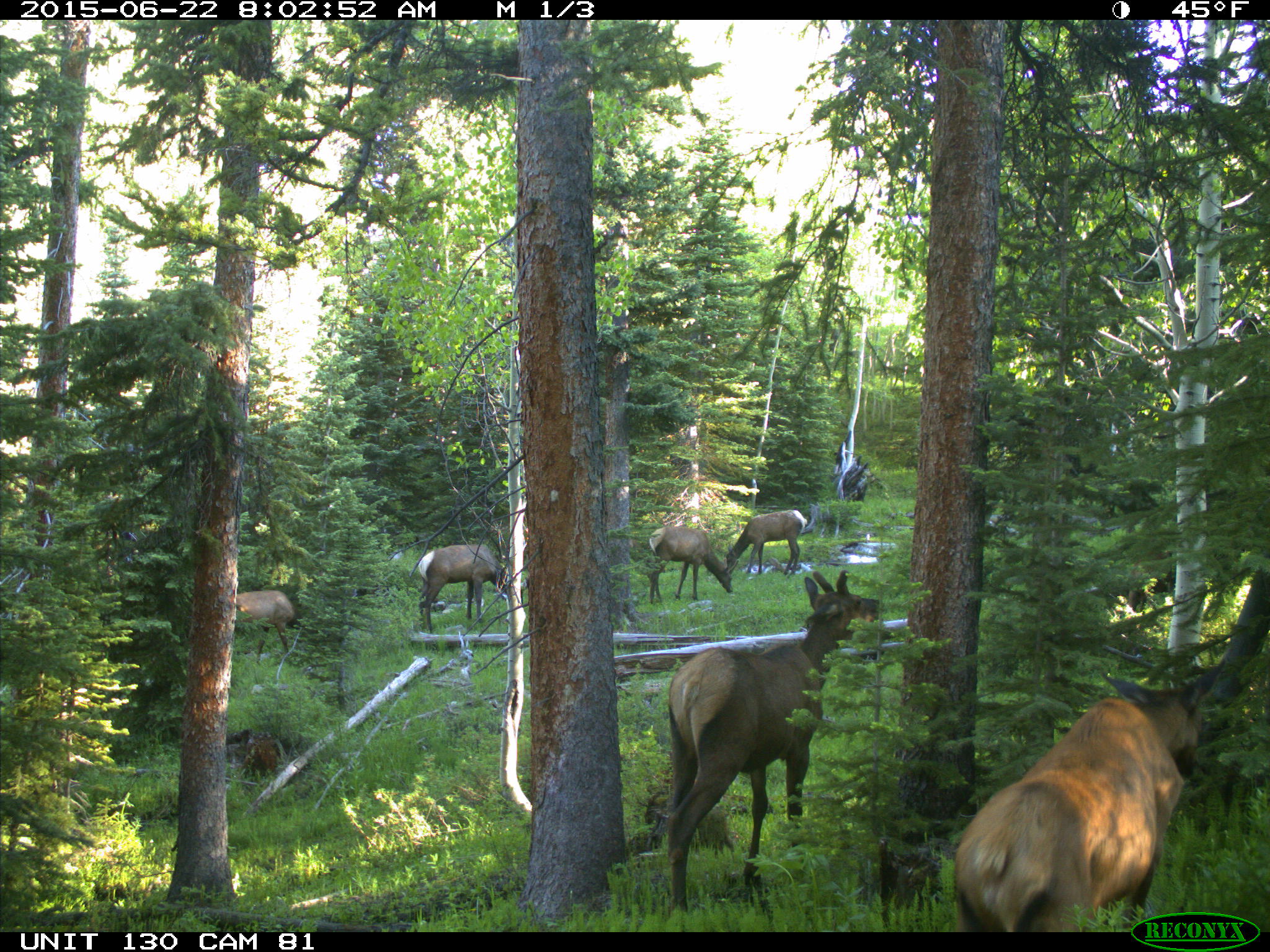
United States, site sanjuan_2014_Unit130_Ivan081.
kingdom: Animalia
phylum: Chordata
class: Mammalia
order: Artiodactyla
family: Cervidae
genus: Cervus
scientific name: Cervus elaphus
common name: red deer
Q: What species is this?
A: Cervus elaphus (red deer).